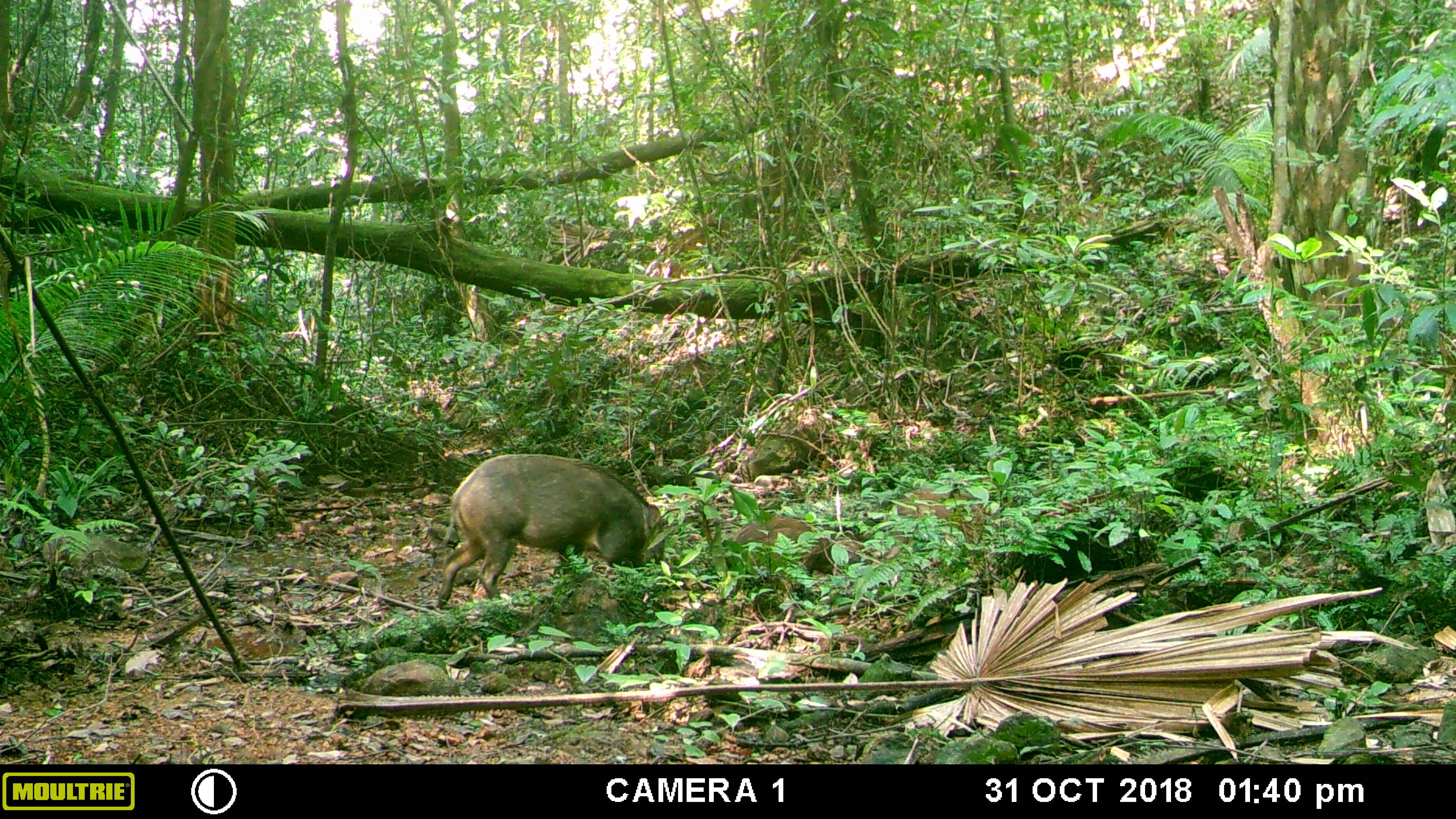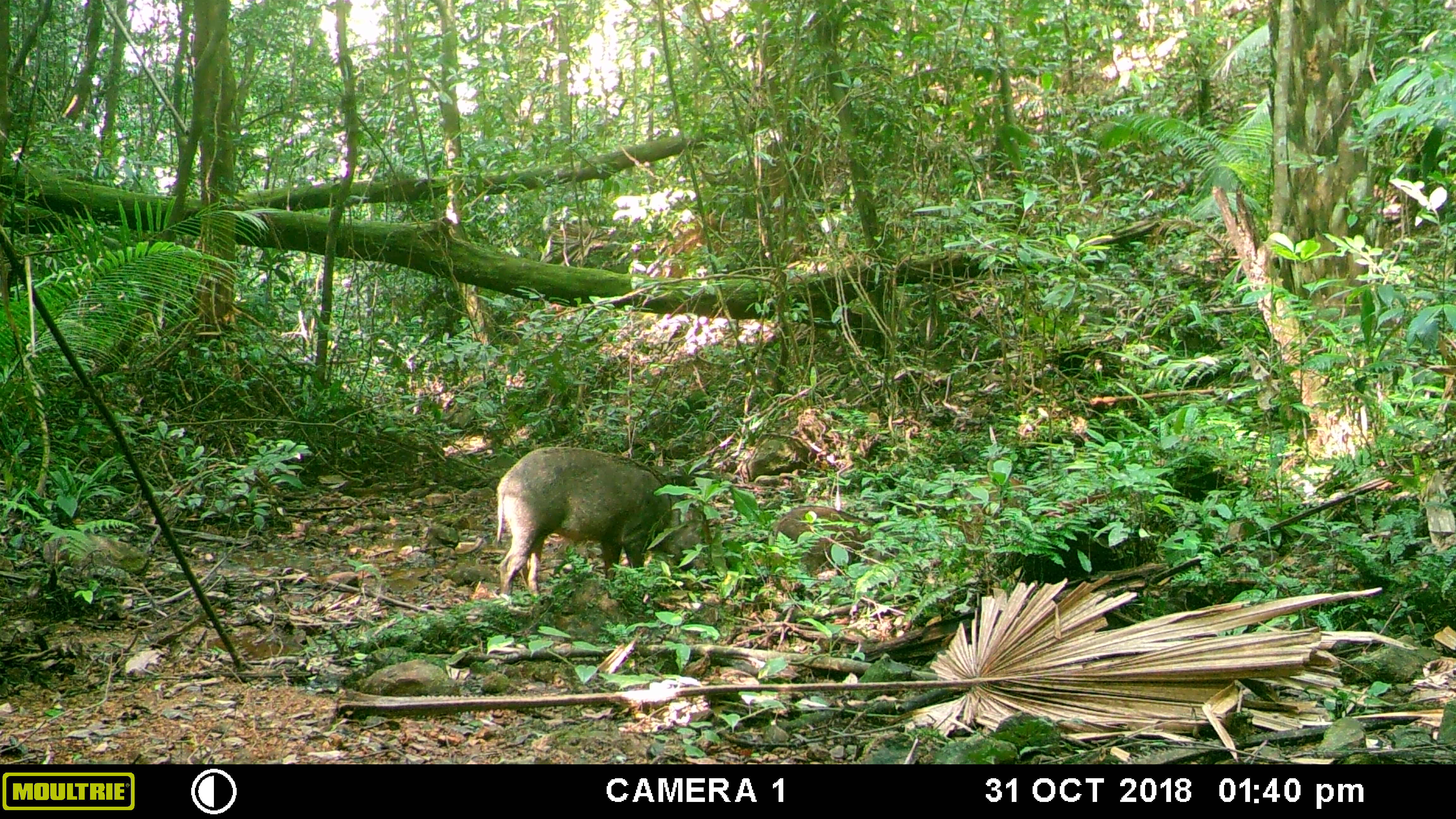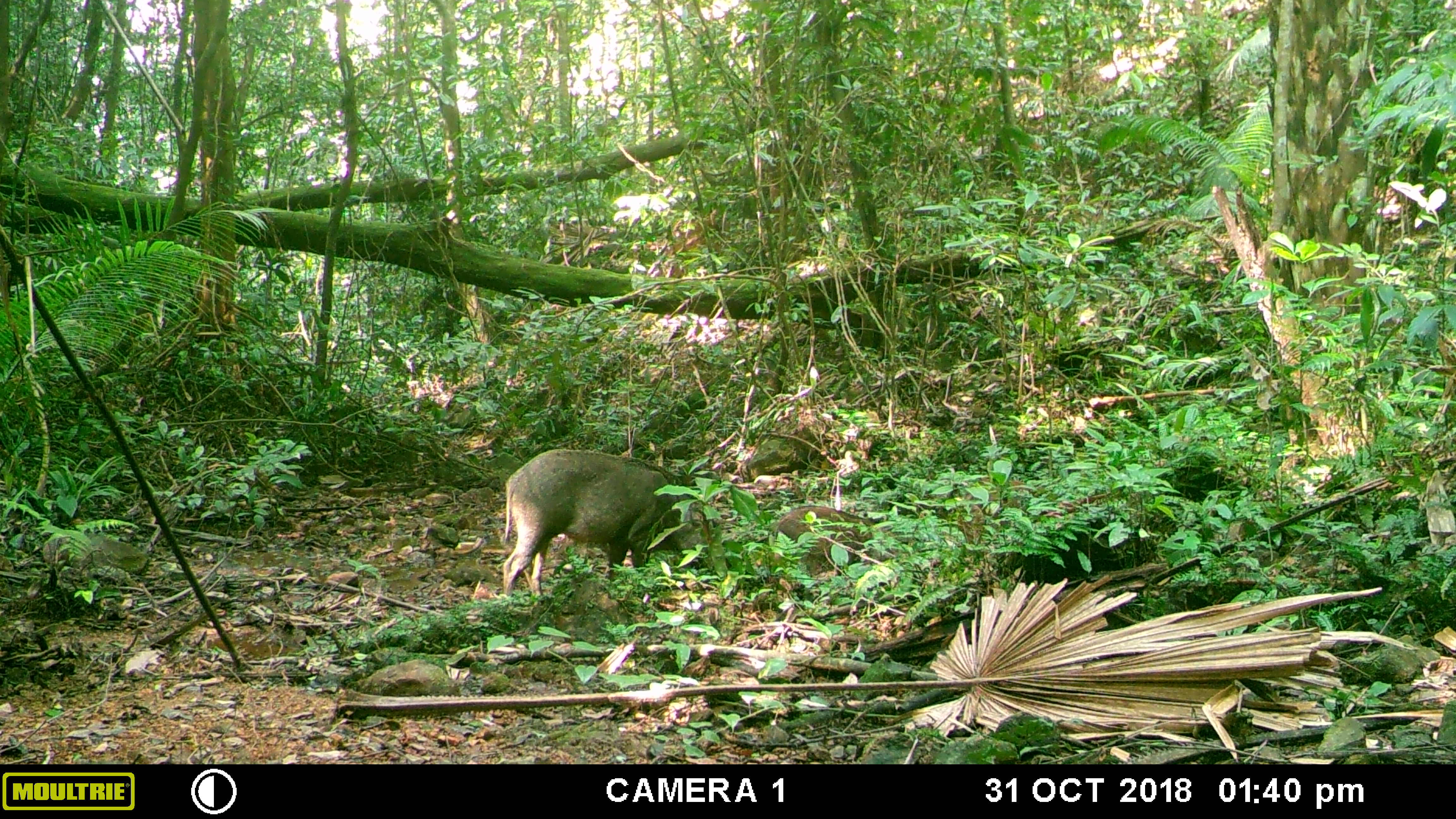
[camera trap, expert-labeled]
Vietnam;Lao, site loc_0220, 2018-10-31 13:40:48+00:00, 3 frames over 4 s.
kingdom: Animalia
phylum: Chordata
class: Mammalia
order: Artiodactyla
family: Suidae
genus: Sus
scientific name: Sus scrofa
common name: eurasian wild pig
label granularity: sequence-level